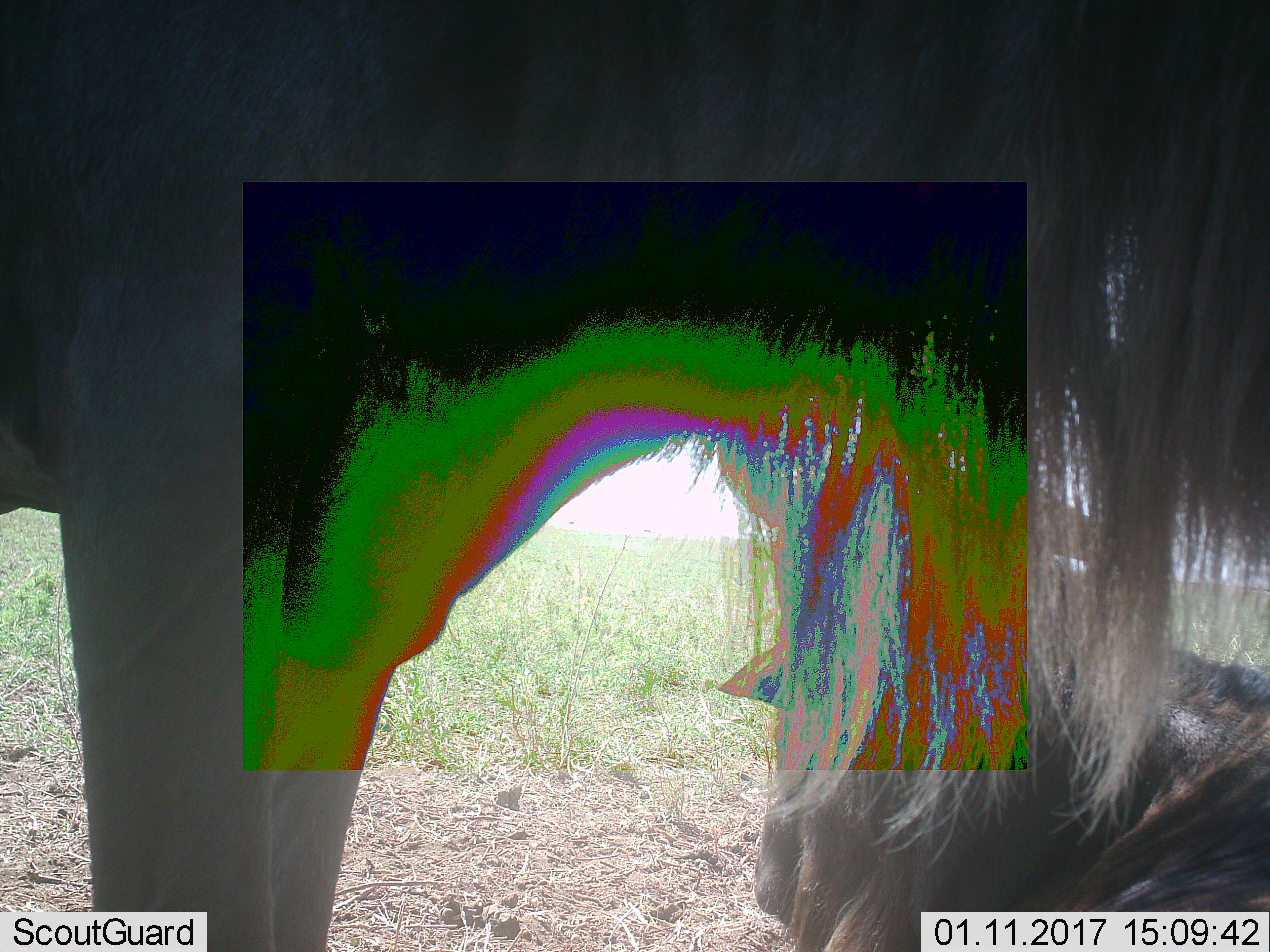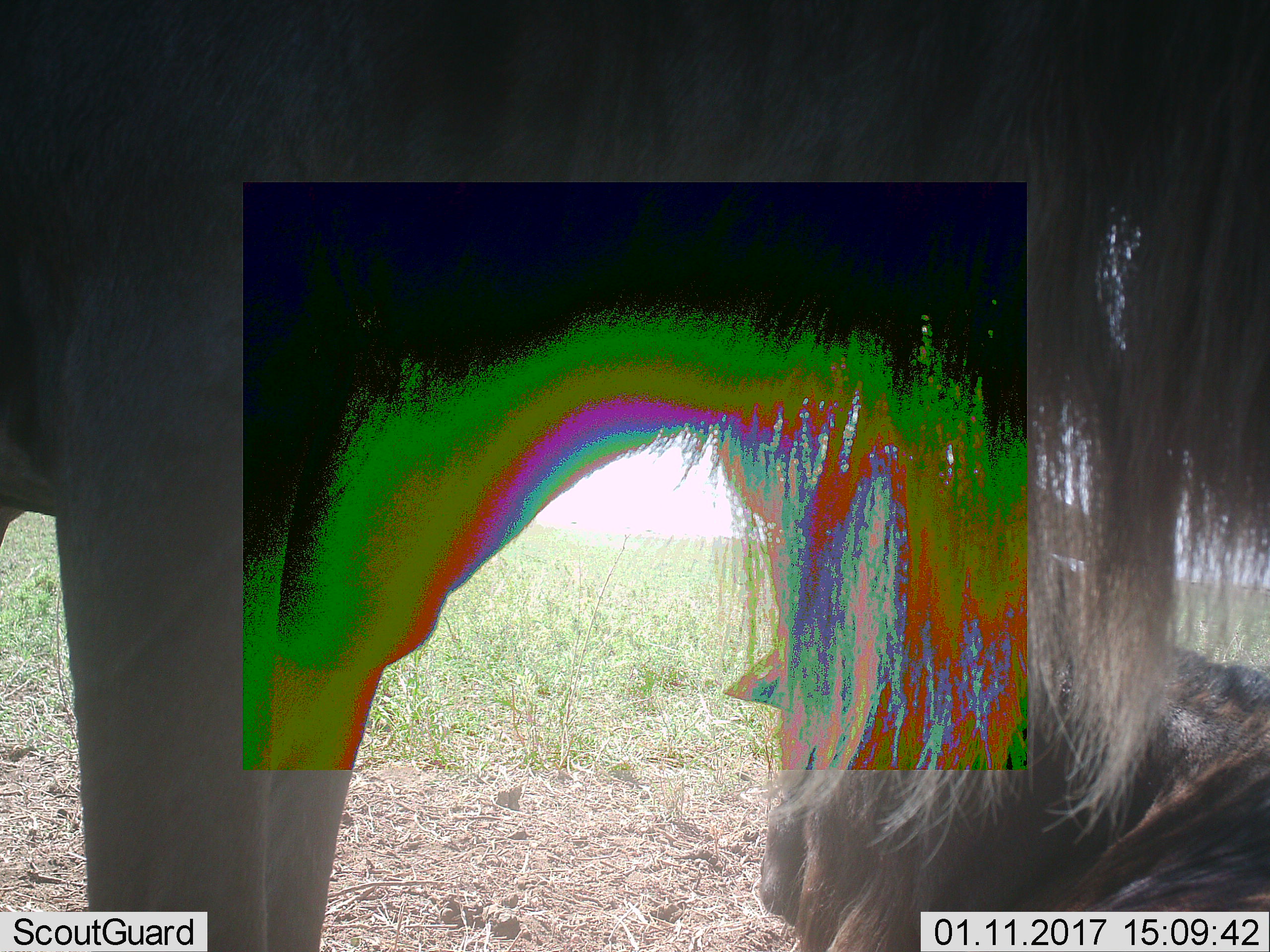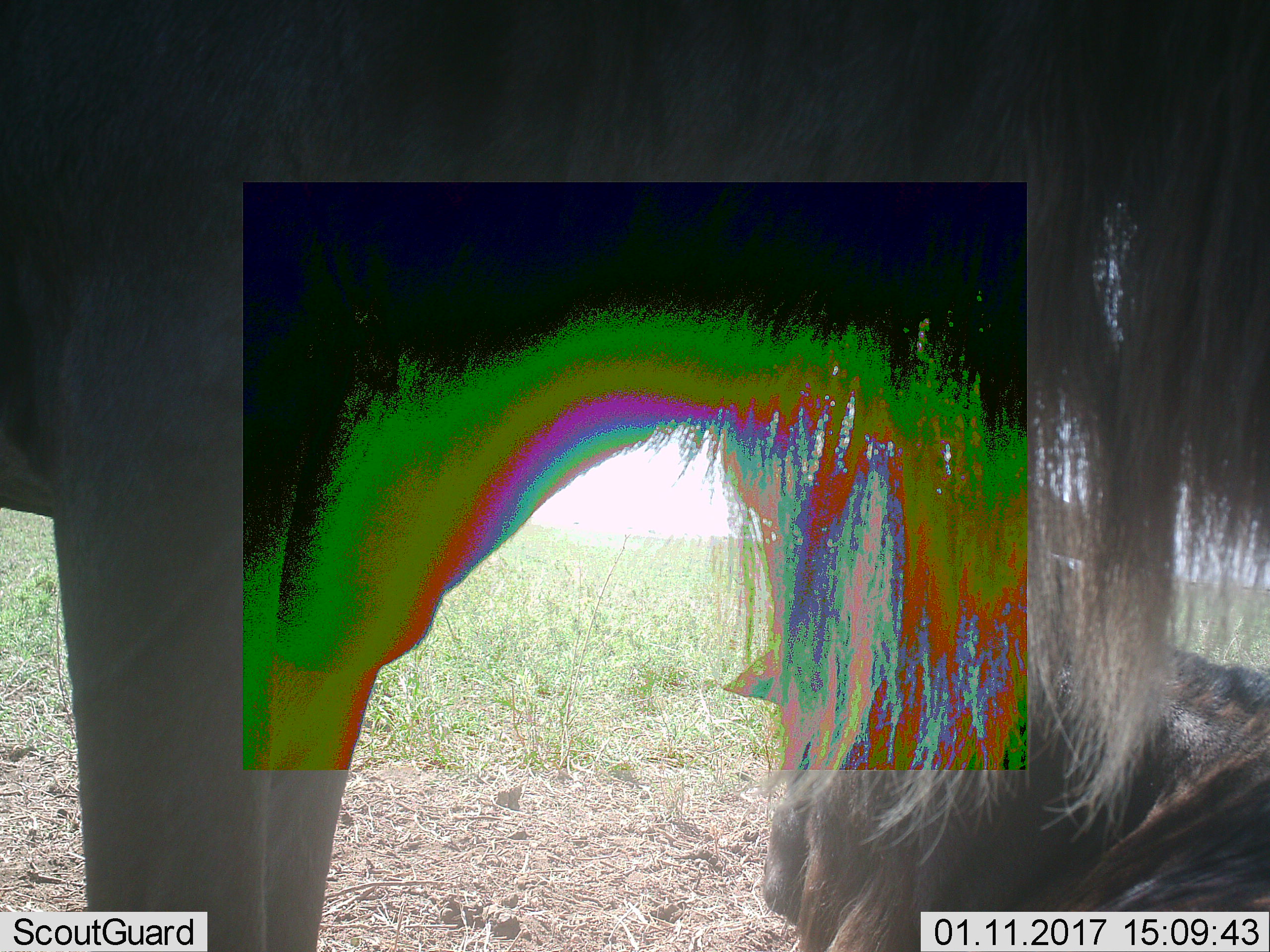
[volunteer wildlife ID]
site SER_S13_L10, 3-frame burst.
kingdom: Animalia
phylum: Chordata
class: Mammalia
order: Artiodactyla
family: Bovidae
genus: Connochaetes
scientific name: Connochaetes taurinus taurinus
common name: blue wildebeest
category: wildebeestblue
Wildebeestblue (blue wildebeest) (Connochaetes taurinus taurinus), count 2. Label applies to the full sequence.